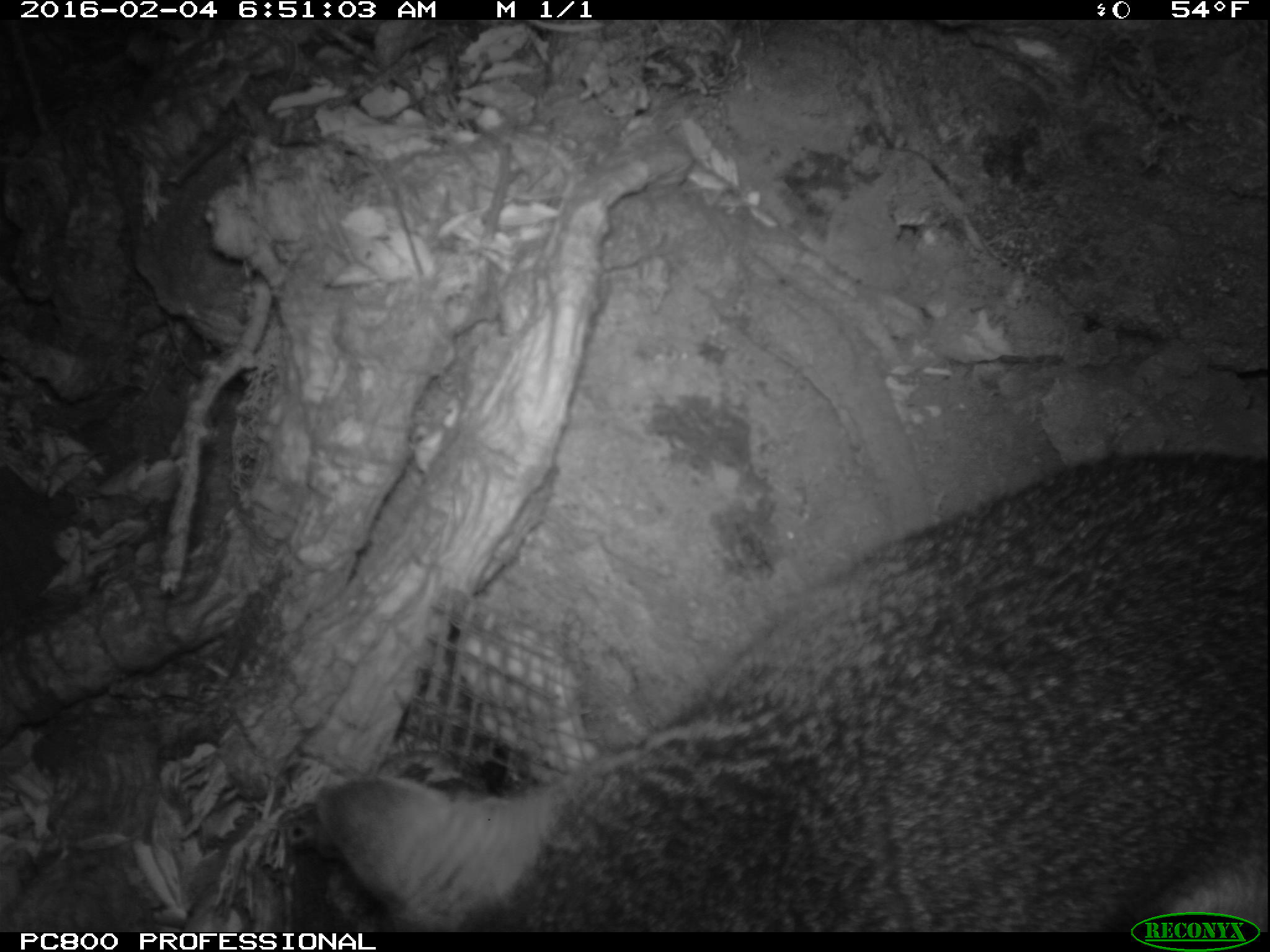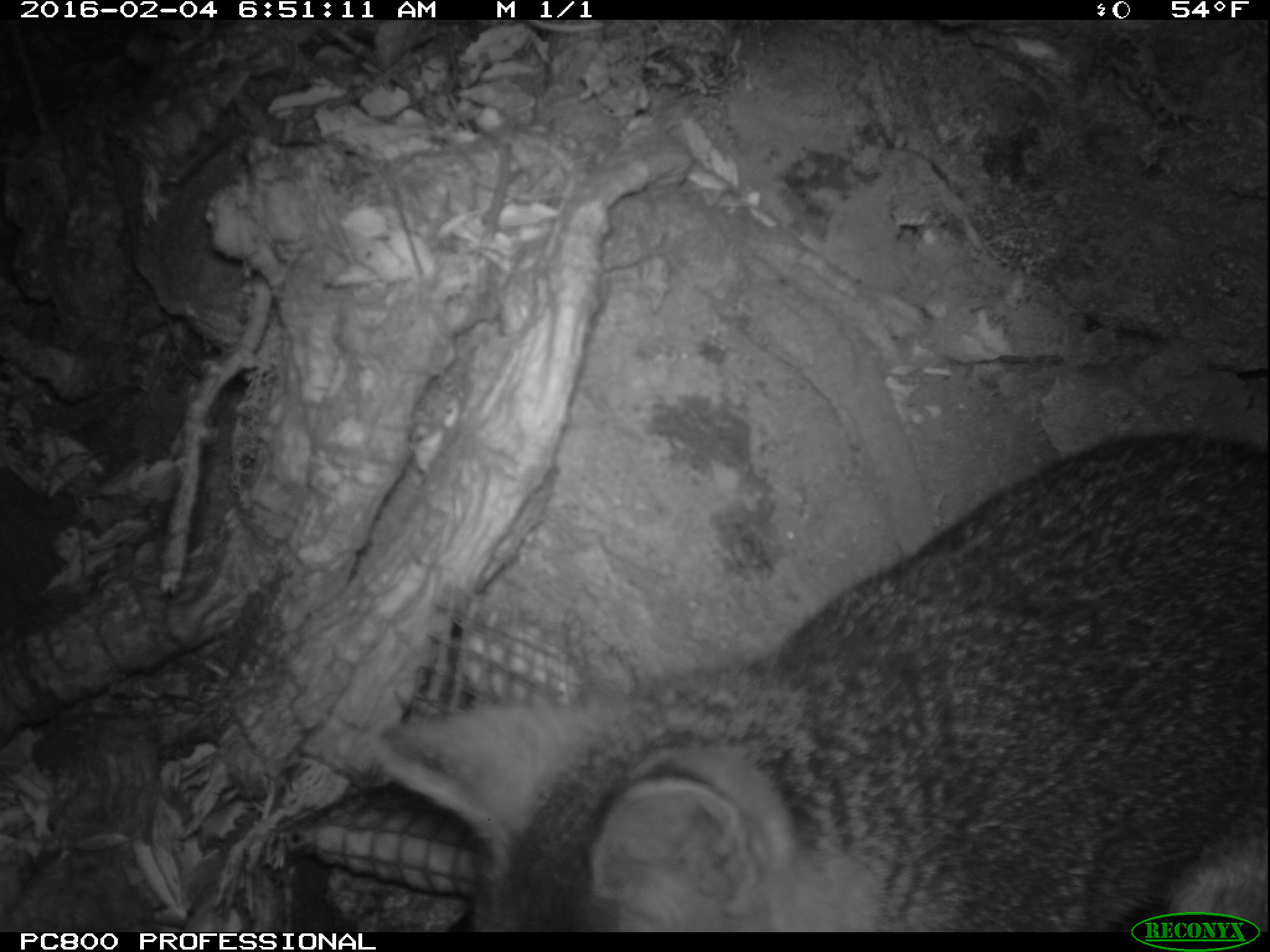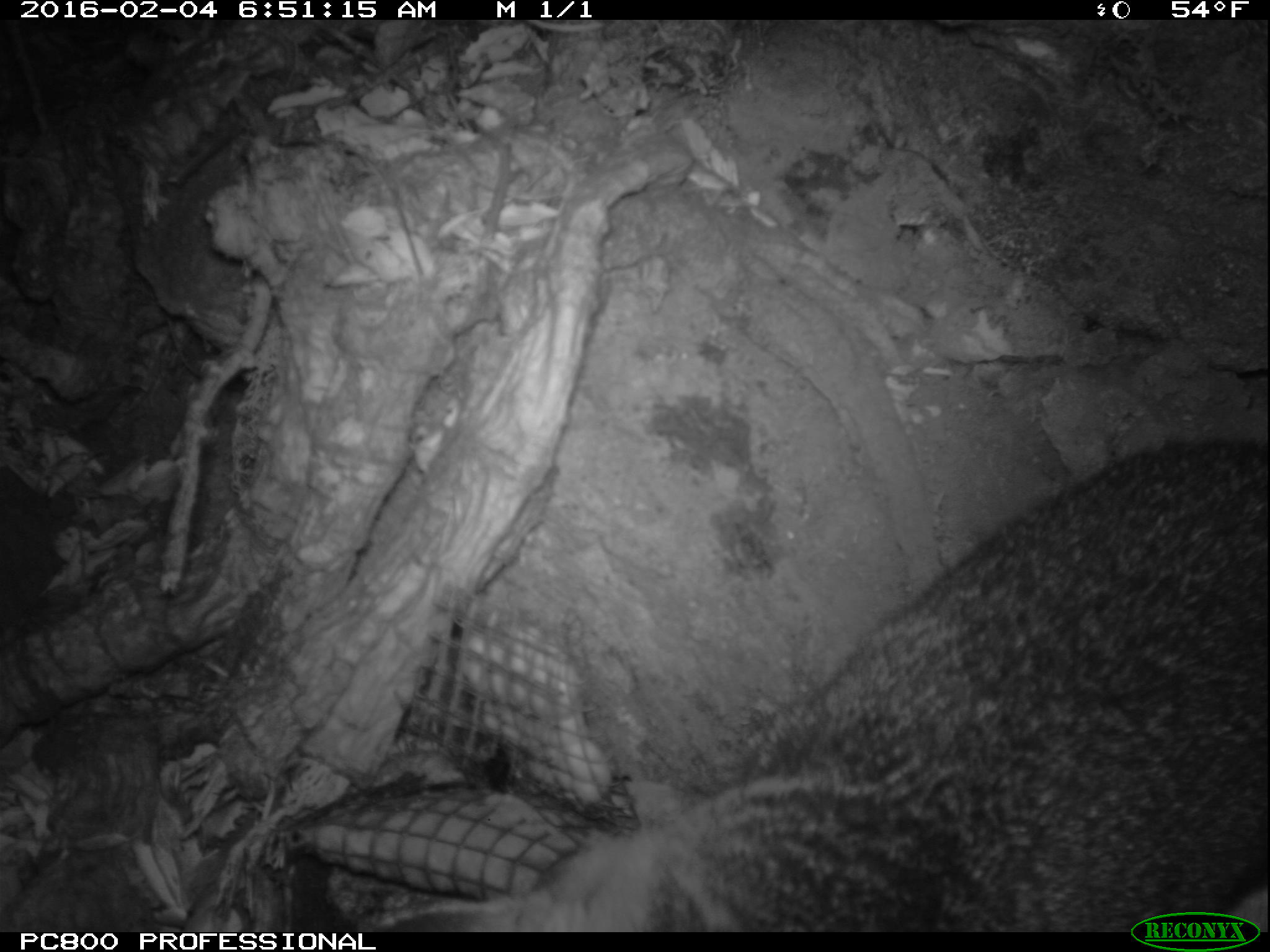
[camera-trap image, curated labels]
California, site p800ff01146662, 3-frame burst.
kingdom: Animalia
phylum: Chordata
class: Mammalia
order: Carnivora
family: Canidae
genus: Urocyon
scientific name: Urocyon littoralis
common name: island fox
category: fox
Fox (island fox) (Urocyon littoralis).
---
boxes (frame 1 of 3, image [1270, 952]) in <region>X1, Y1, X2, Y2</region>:
fox: <region>316, 448, 1268, 932</region>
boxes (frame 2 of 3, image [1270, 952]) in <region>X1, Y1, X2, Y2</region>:
fox: <region>370, 434, 1269, 933</region>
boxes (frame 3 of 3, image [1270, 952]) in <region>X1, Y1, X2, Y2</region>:
fox: <region>366, 438, 1269, 932</region>